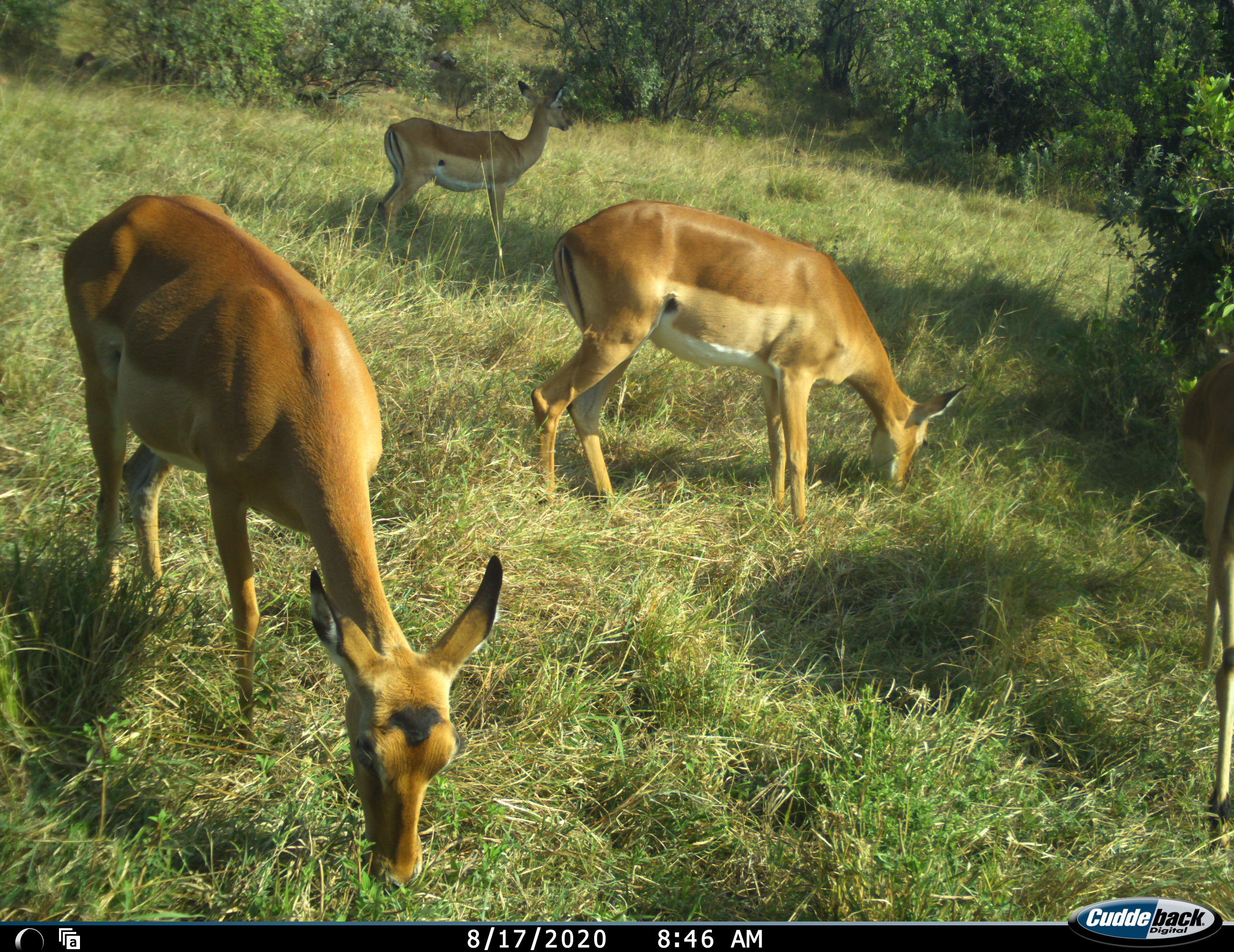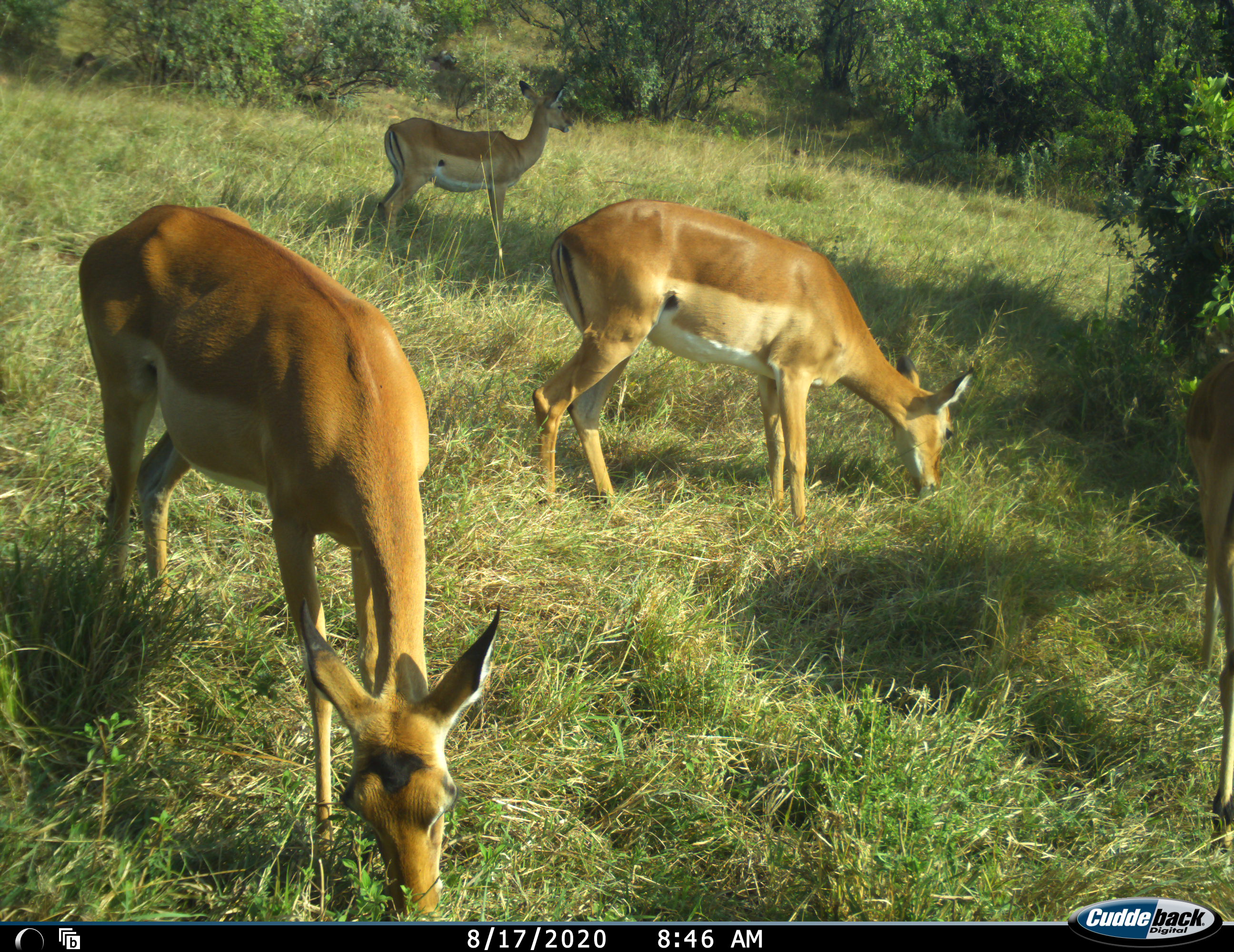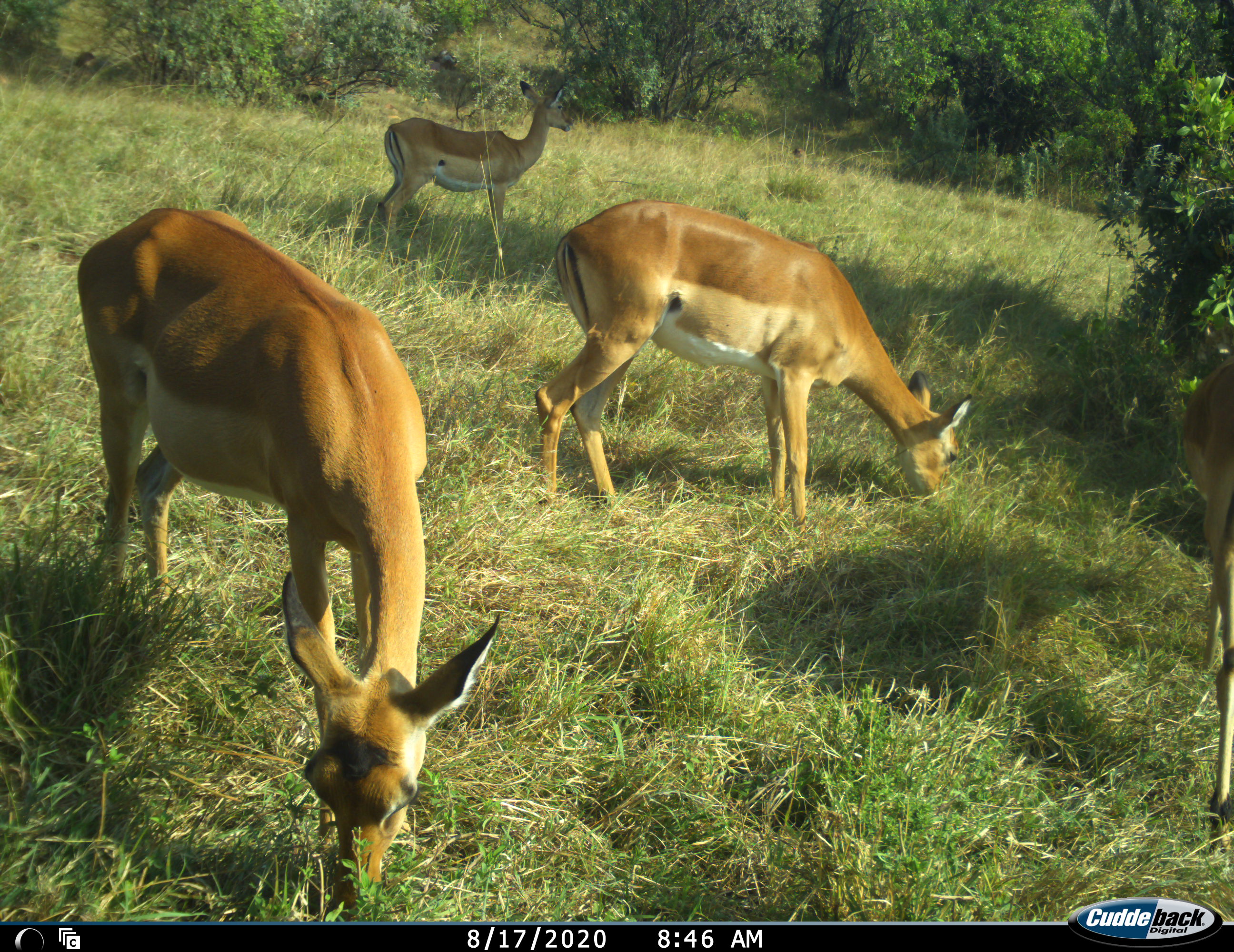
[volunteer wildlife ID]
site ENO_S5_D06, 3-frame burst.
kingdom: Animalia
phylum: Chordata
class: Mammalia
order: Artiodactyla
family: Bovidae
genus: Aepyceros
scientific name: Aepyceros melampus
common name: impala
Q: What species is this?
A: Impala (Aepyceros melampus).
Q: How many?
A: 4.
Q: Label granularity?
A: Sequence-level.